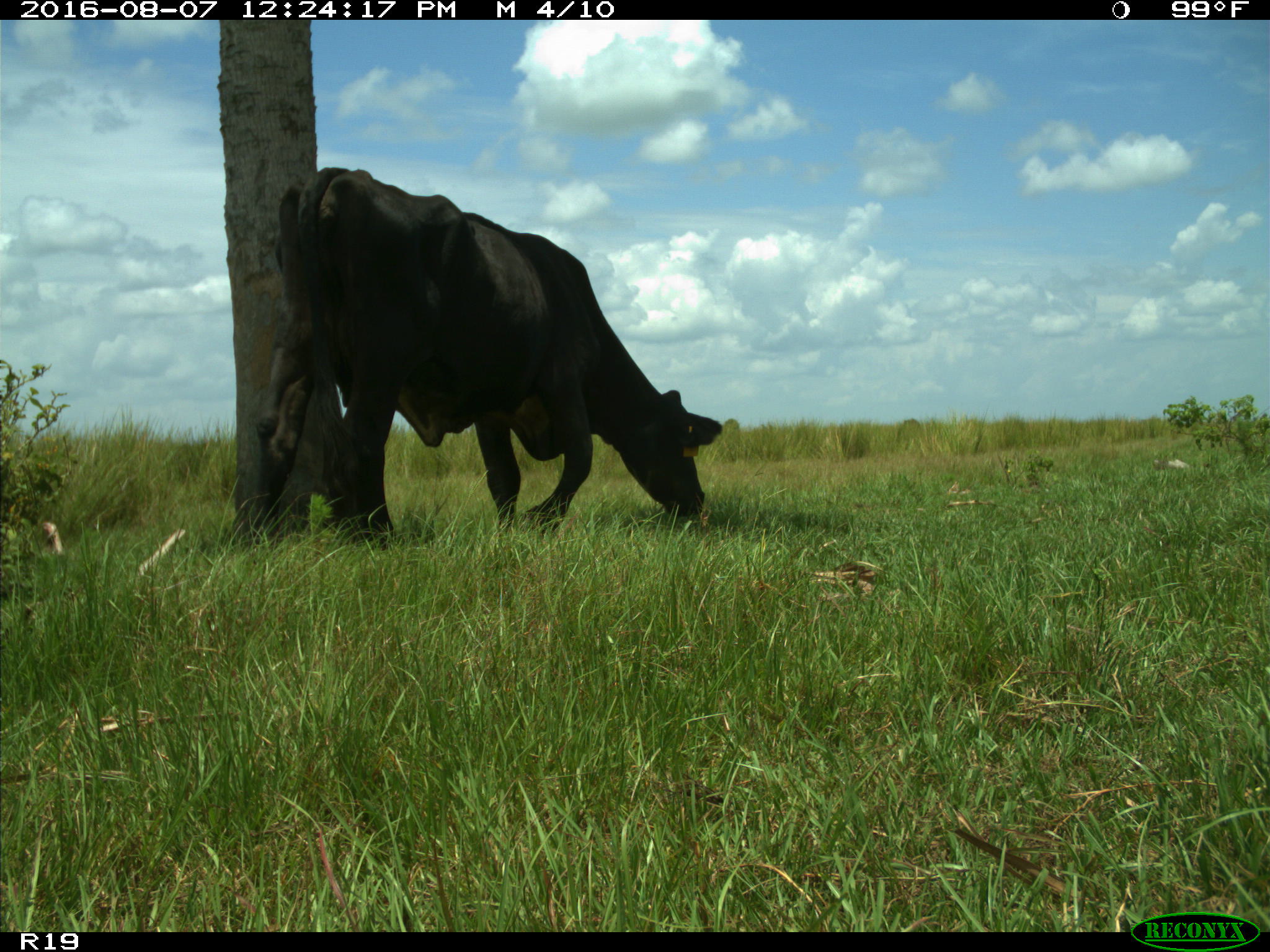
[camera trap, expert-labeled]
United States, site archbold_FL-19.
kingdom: Animalia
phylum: Chordata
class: Mammalia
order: Artiodactyla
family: Bovidae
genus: Bos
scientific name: Bos taurus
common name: domestic cow